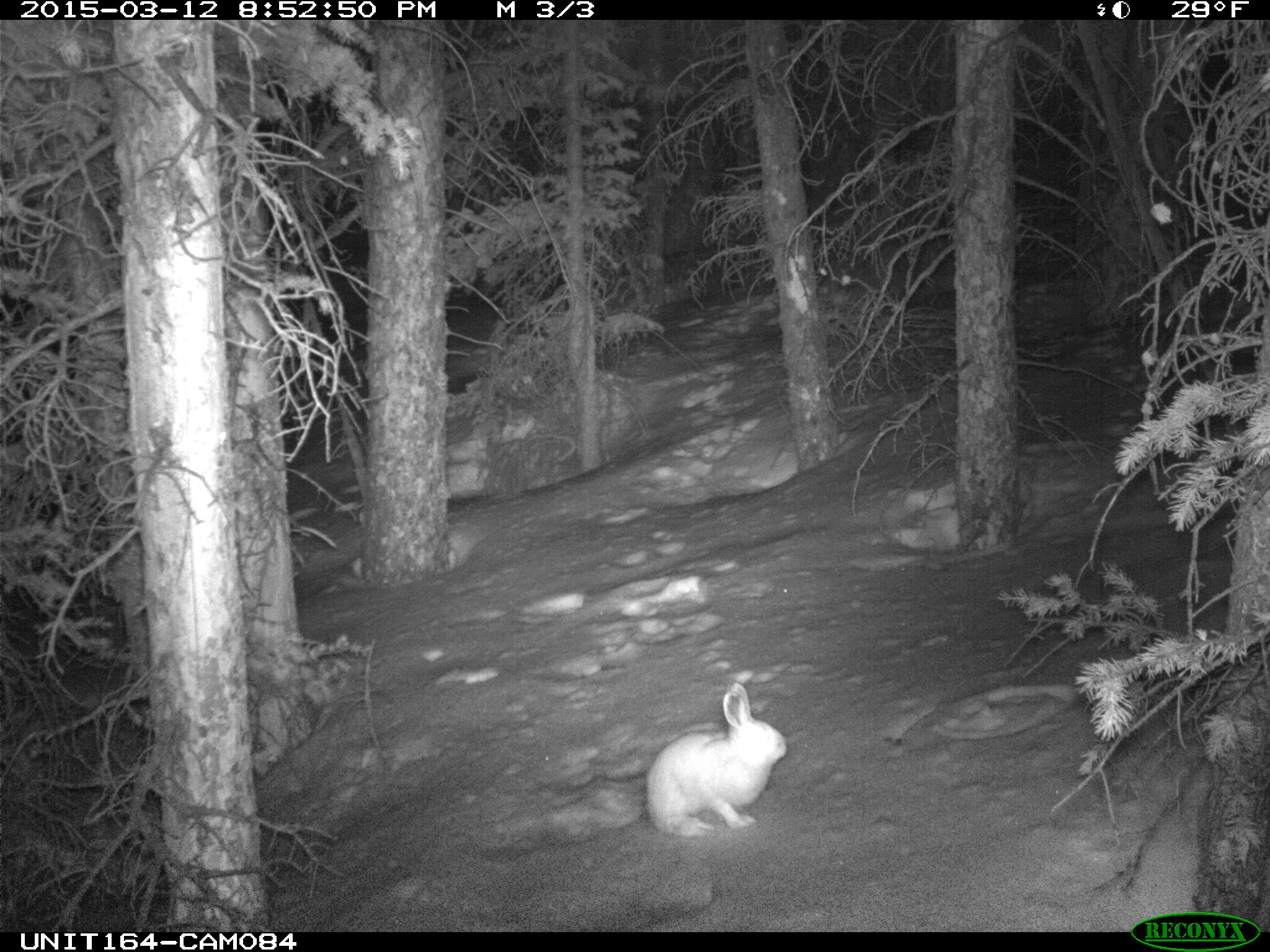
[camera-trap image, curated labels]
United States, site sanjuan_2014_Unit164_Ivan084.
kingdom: Animalia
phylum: Chordata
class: Mammalia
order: Lagomorpha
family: Leporidae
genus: Lepus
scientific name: Lepus americanus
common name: snowshoe hare